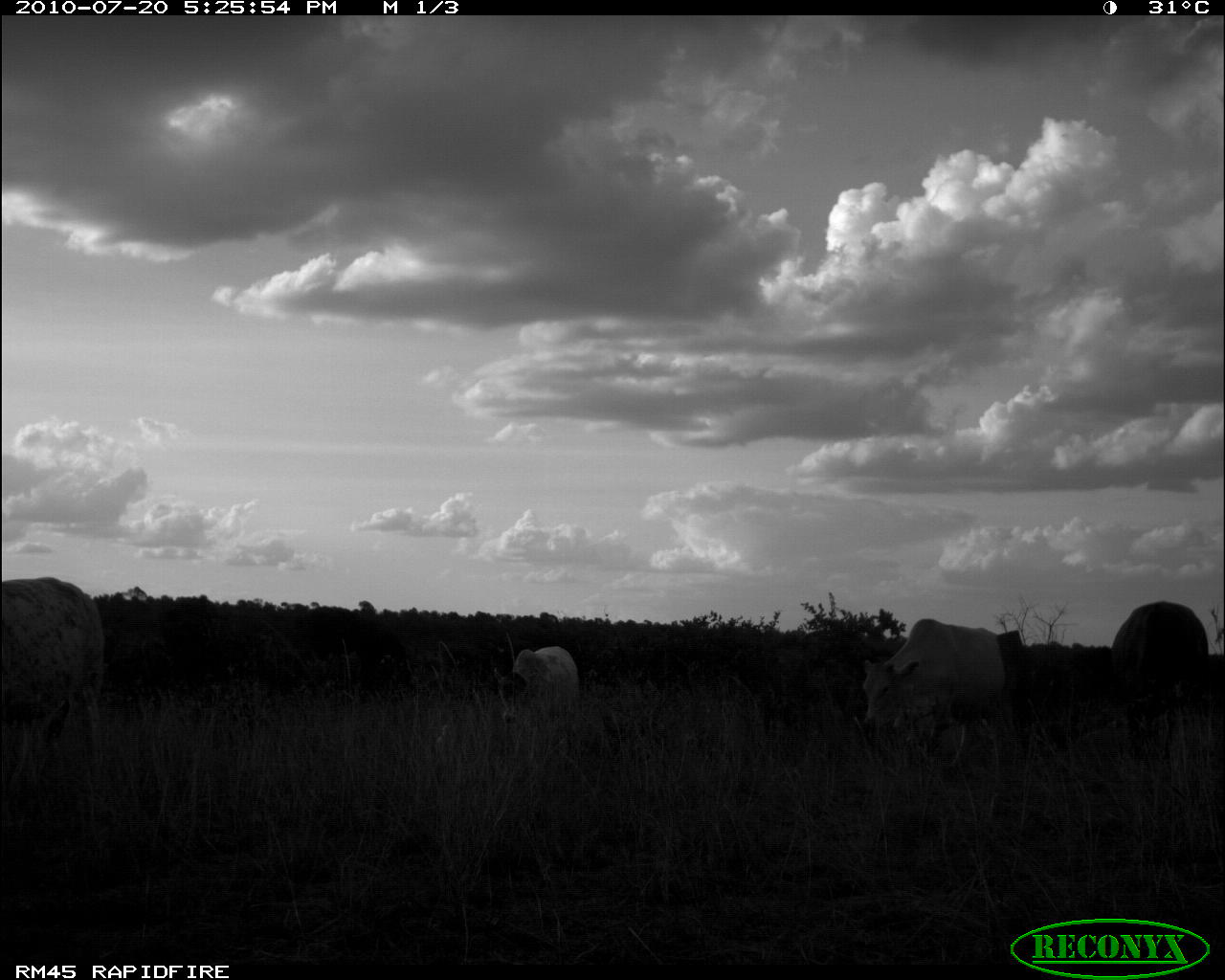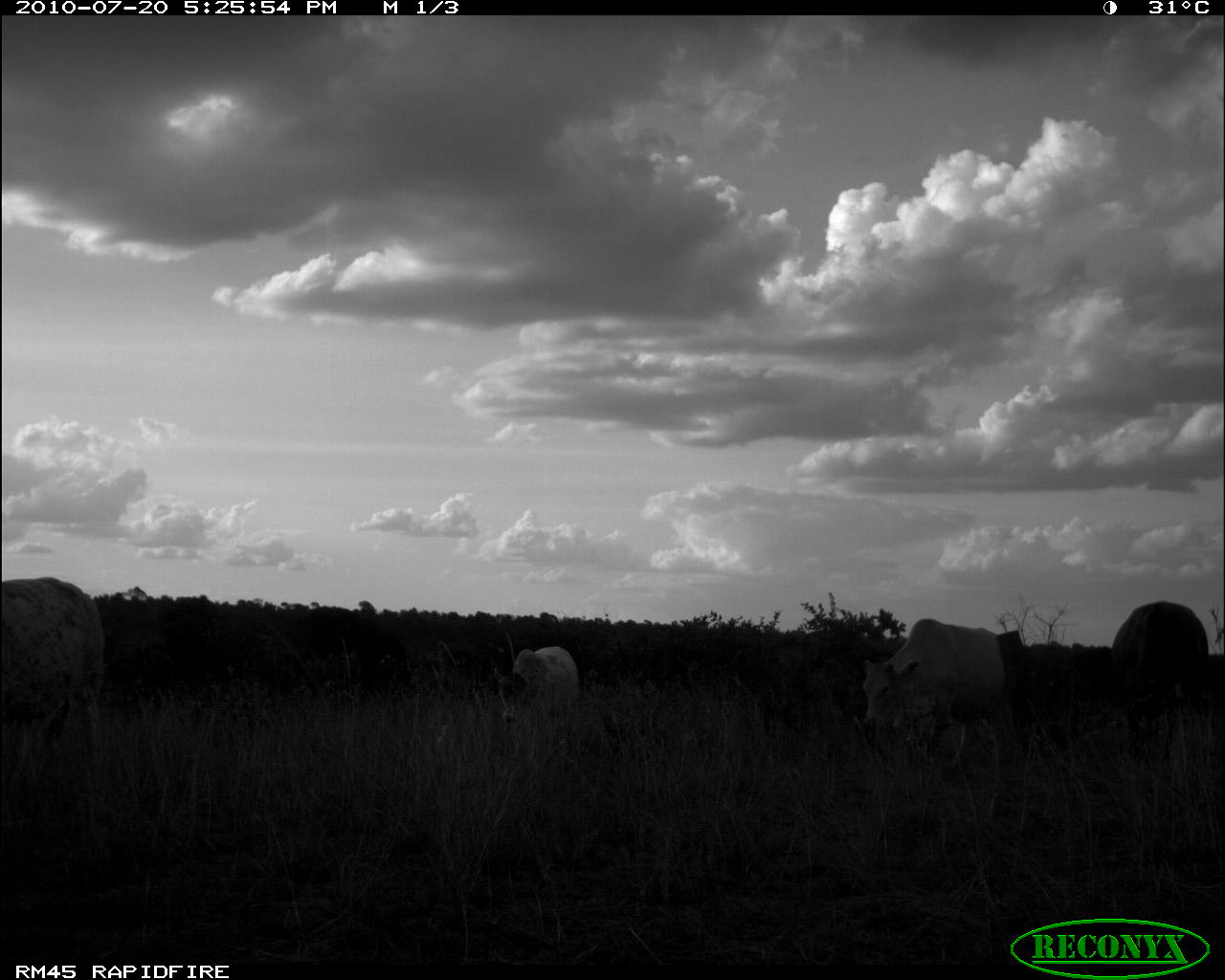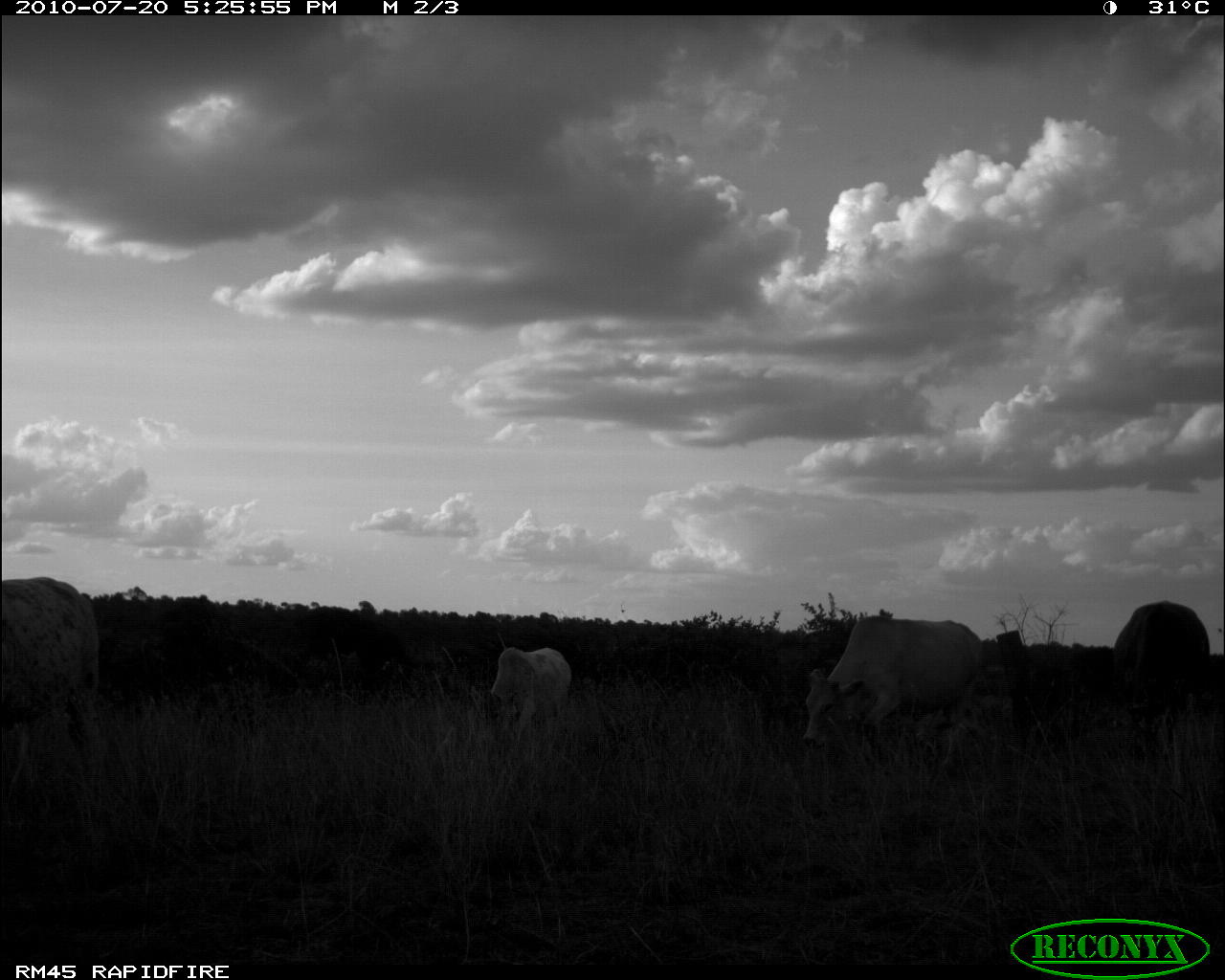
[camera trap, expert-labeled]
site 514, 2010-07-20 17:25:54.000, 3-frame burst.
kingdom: Animalia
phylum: Chordata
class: Aves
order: Pelecaniformes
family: Ardeidae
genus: Bubulcus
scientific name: Bubulcus ibis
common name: cattle egret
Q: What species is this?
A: Bubulcus ibis (cattle egret).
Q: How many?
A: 1.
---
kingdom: Animalia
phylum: Chordata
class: Mammalia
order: Artiodactyla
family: Bovidae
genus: Bos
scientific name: Bos taurus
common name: domestic cattle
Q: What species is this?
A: Bos taurus (domestic cattle).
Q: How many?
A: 4.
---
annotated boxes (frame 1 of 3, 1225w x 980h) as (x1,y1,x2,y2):
bubulcus ibis: (2,575,104,801); (861,615,1007,764); (1106,601,1209,766); (494,646,579,724)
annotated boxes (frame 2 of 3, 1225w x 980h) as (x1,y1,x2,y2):
bos taurus: (2,575,104,804); (858,616,1005,764); (1110,596,1215,760); (493,646,579,724)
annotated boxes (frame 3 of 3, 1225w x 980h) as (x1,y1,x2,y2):
bubulcus ibis: (802,616,988,760); (2,575,103,832); (1110,601,1209,713); (483,645,573,729)